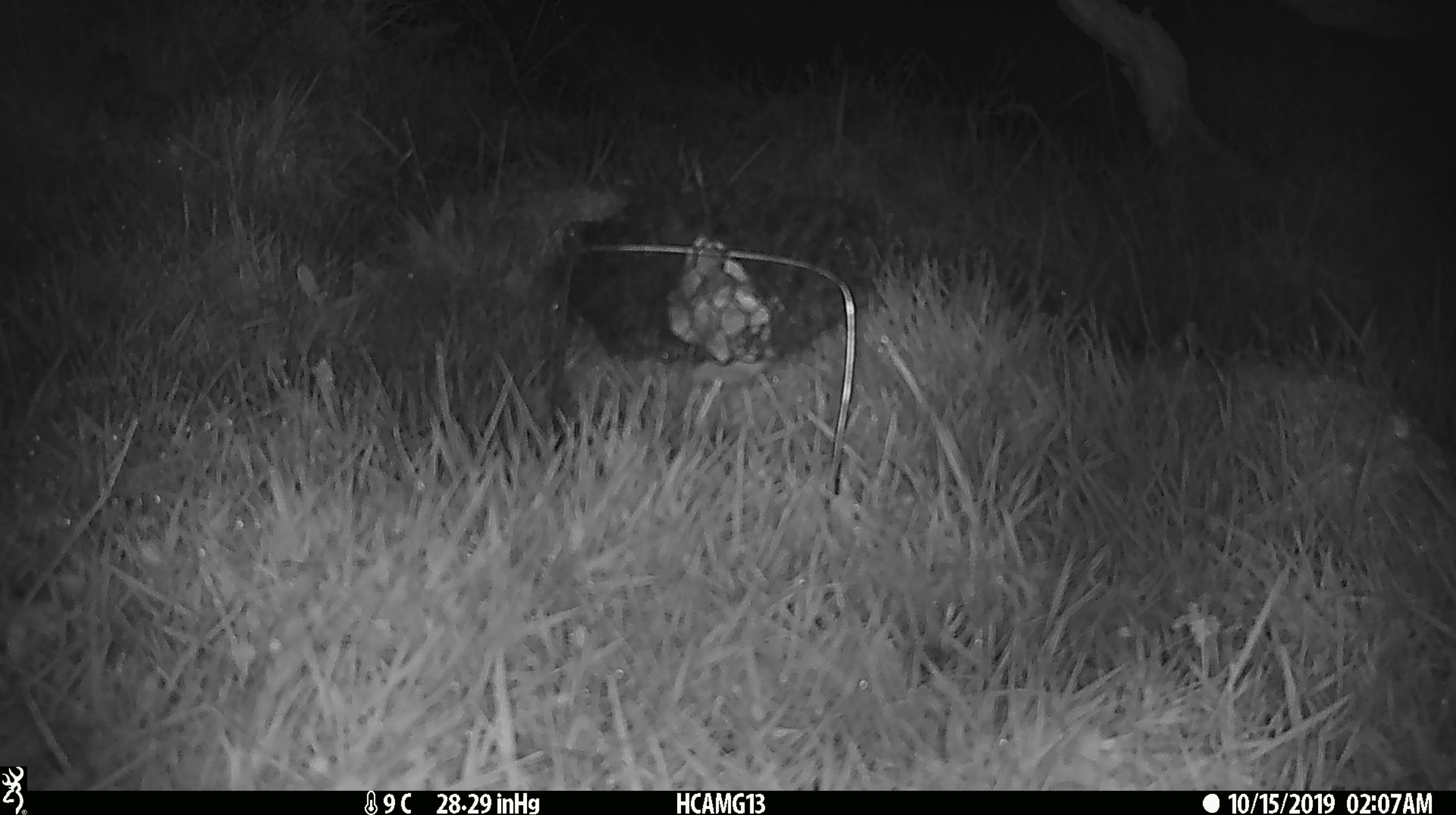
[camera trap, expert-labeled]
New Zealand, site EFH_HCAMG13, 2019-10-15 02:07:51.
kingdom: Animalia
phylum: Chordata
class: Mammalia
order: Rodentia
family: Muridae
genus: Mus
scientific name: Mus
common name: mouse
Mouse (Mus).